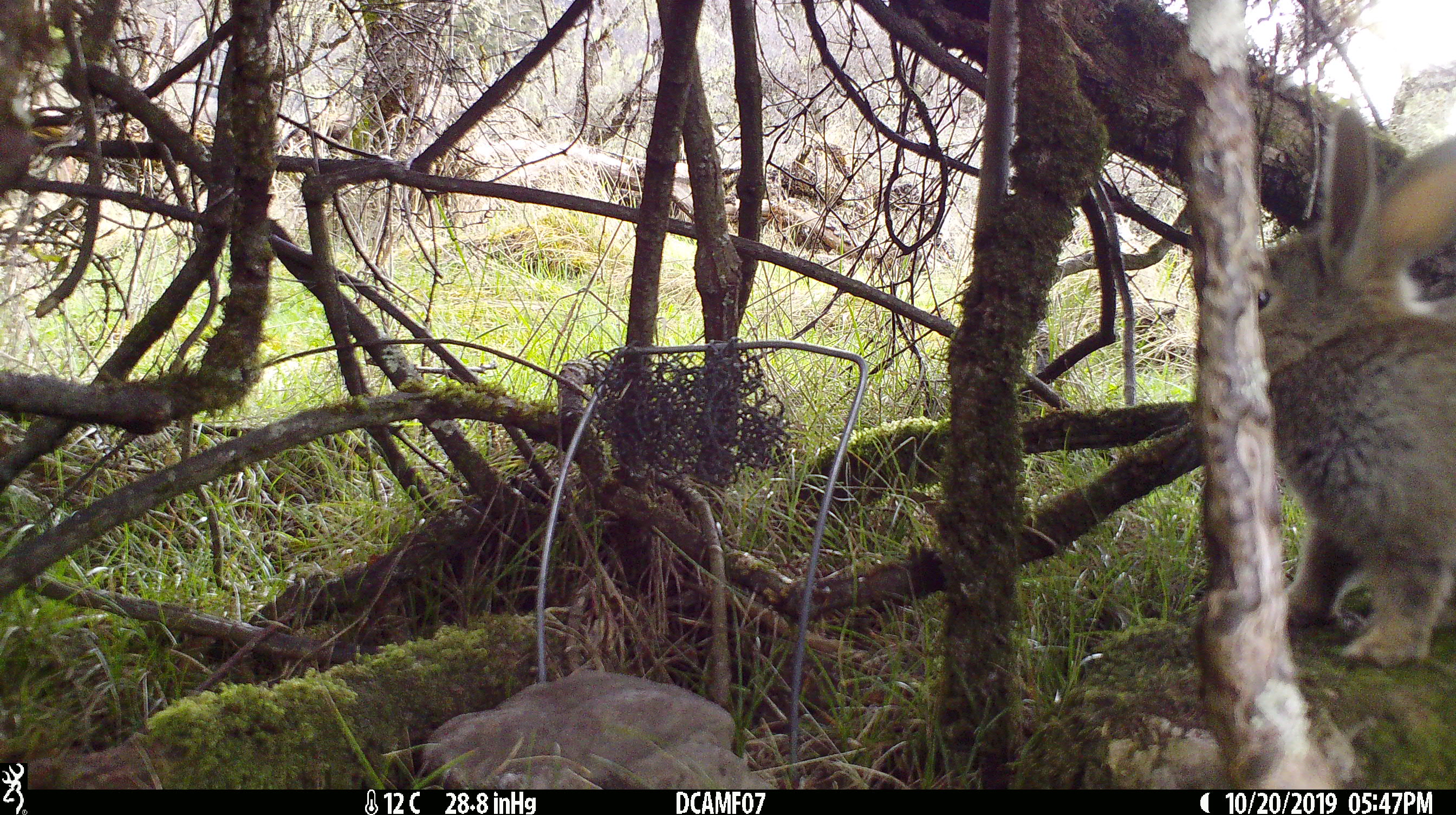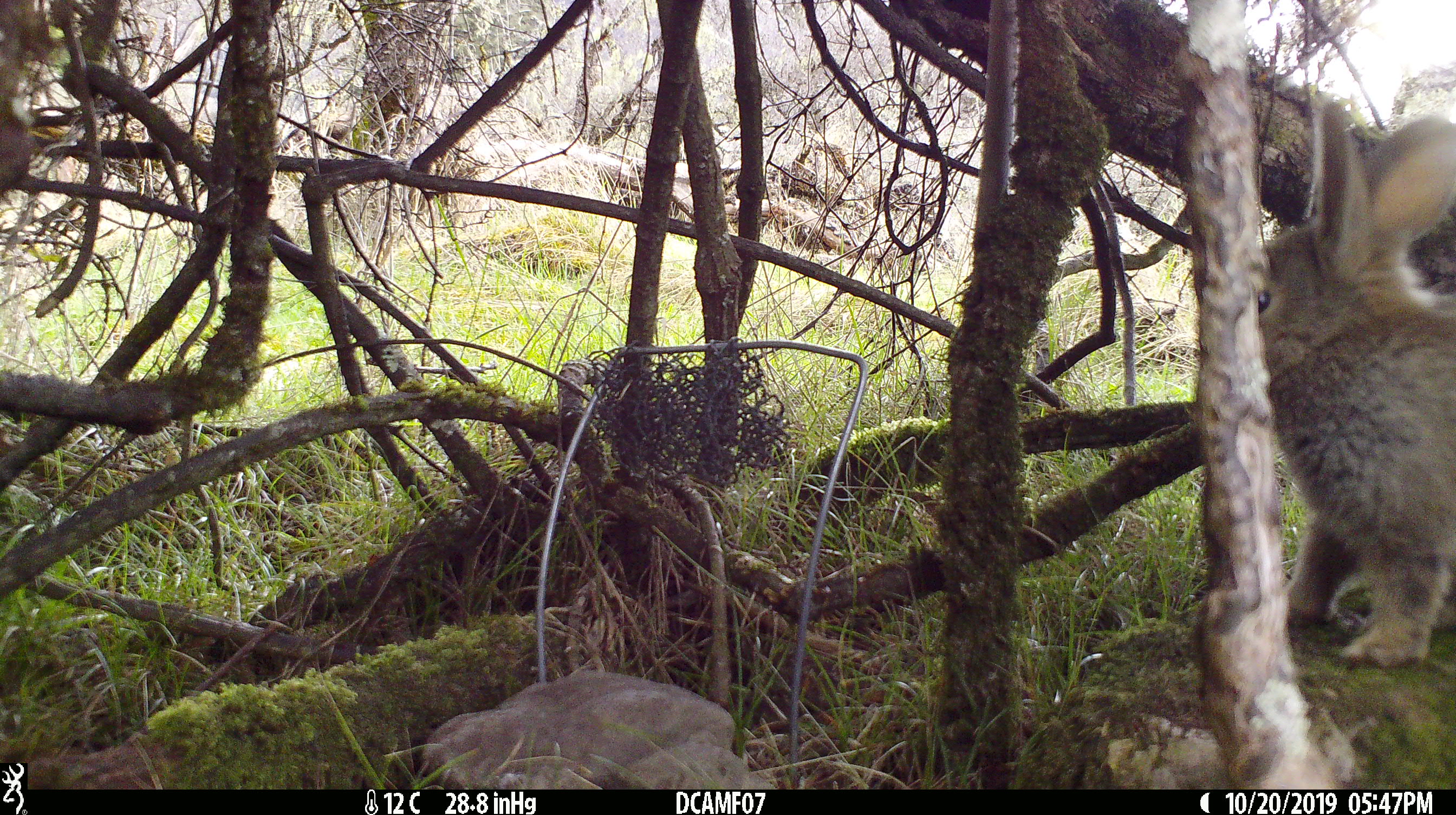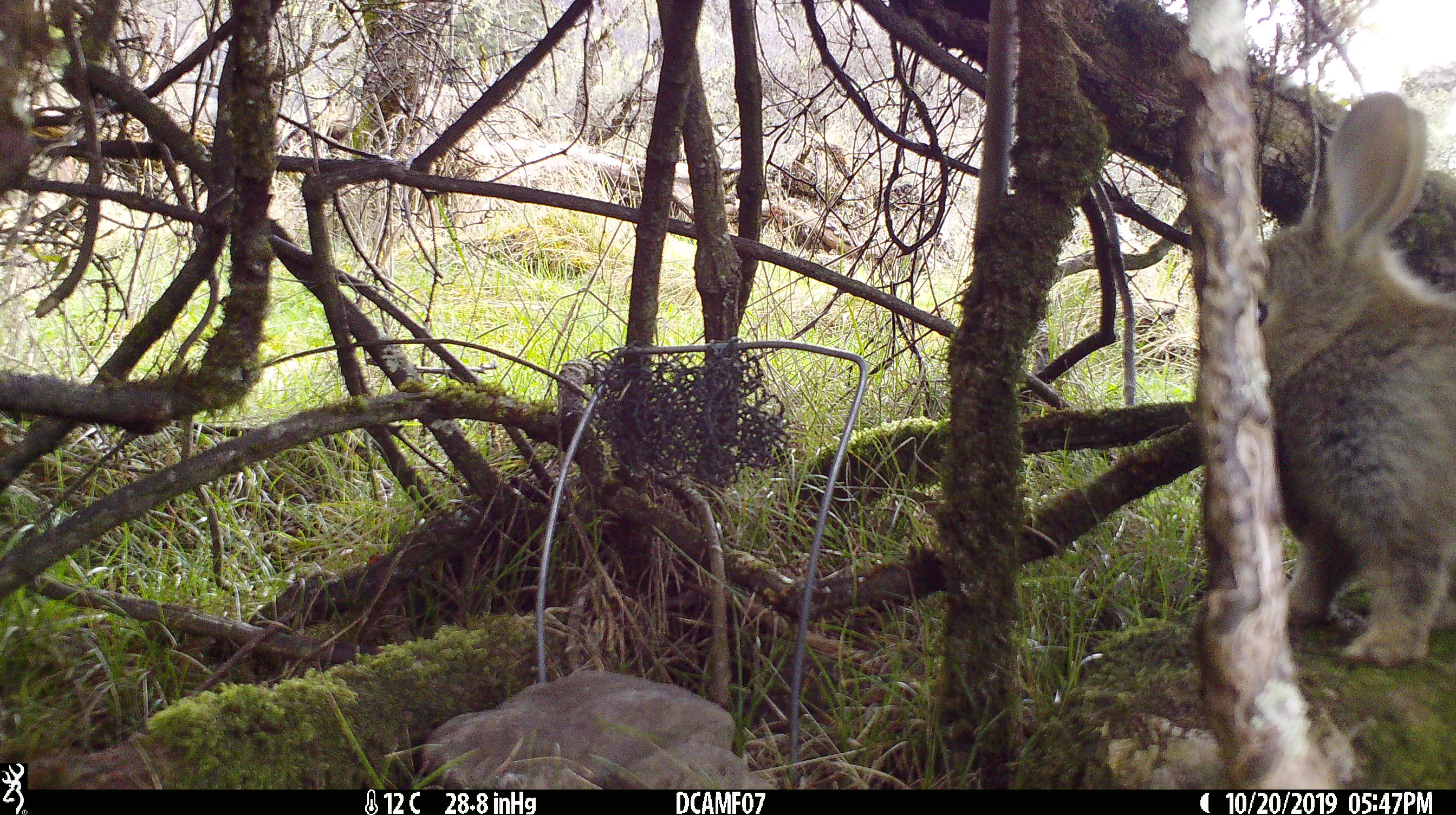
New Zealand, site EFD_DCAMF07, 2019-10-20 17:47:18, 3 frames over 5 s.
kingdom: Animalia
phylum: Chordata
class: Mammalia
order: Lagomorpha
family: Leporidae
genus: Oryctolagus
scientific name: Oryctolagus cuniculus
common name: european rabbit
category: rabbit